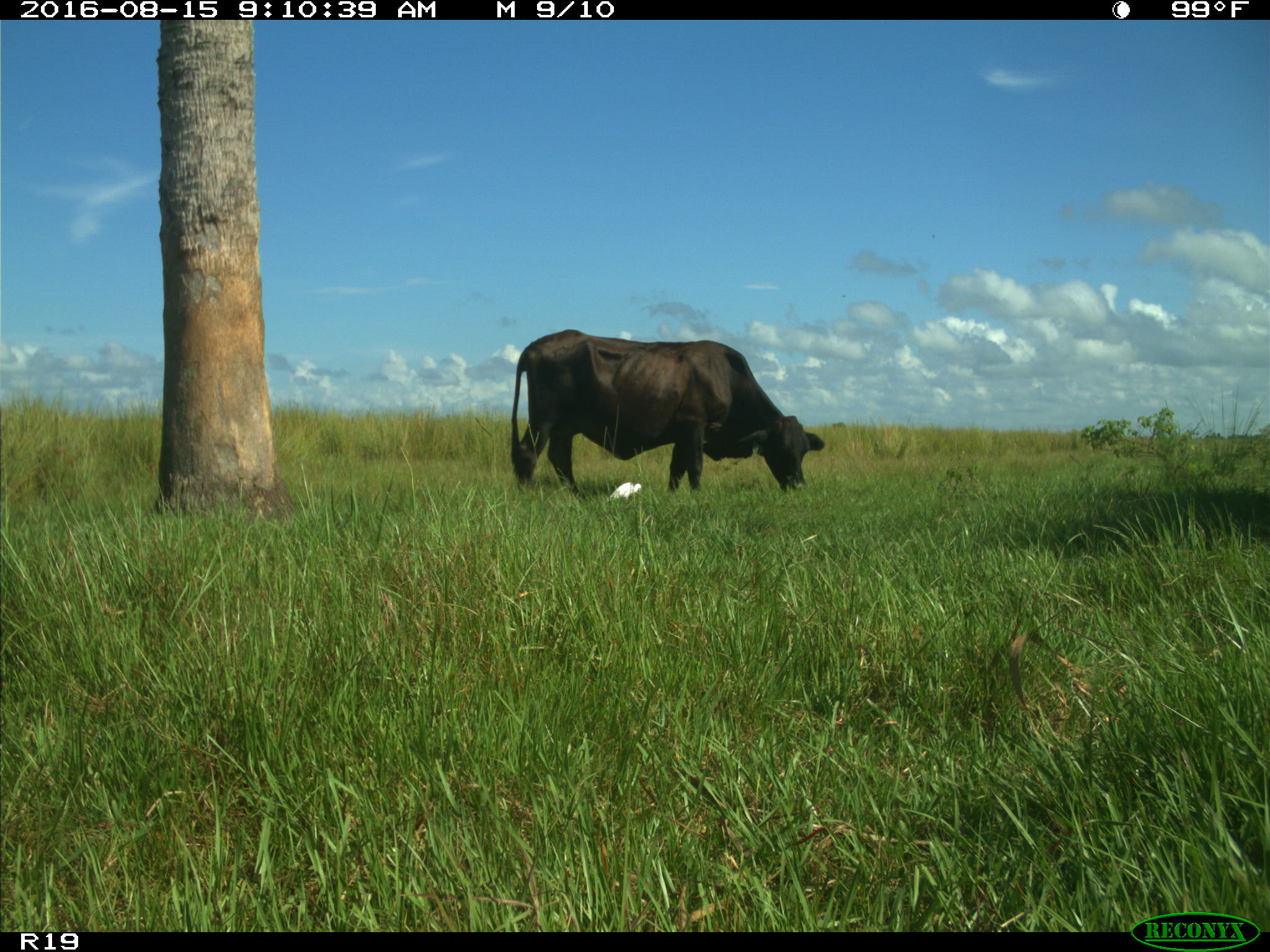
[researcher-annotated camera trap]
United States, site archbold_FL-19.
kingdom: Animalia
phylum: Chordata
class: Mammalia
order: Artiodactyla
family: Bovidae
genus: Bos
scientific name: Bos taurus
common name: domestic cow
Bos taurus (domestic cow).